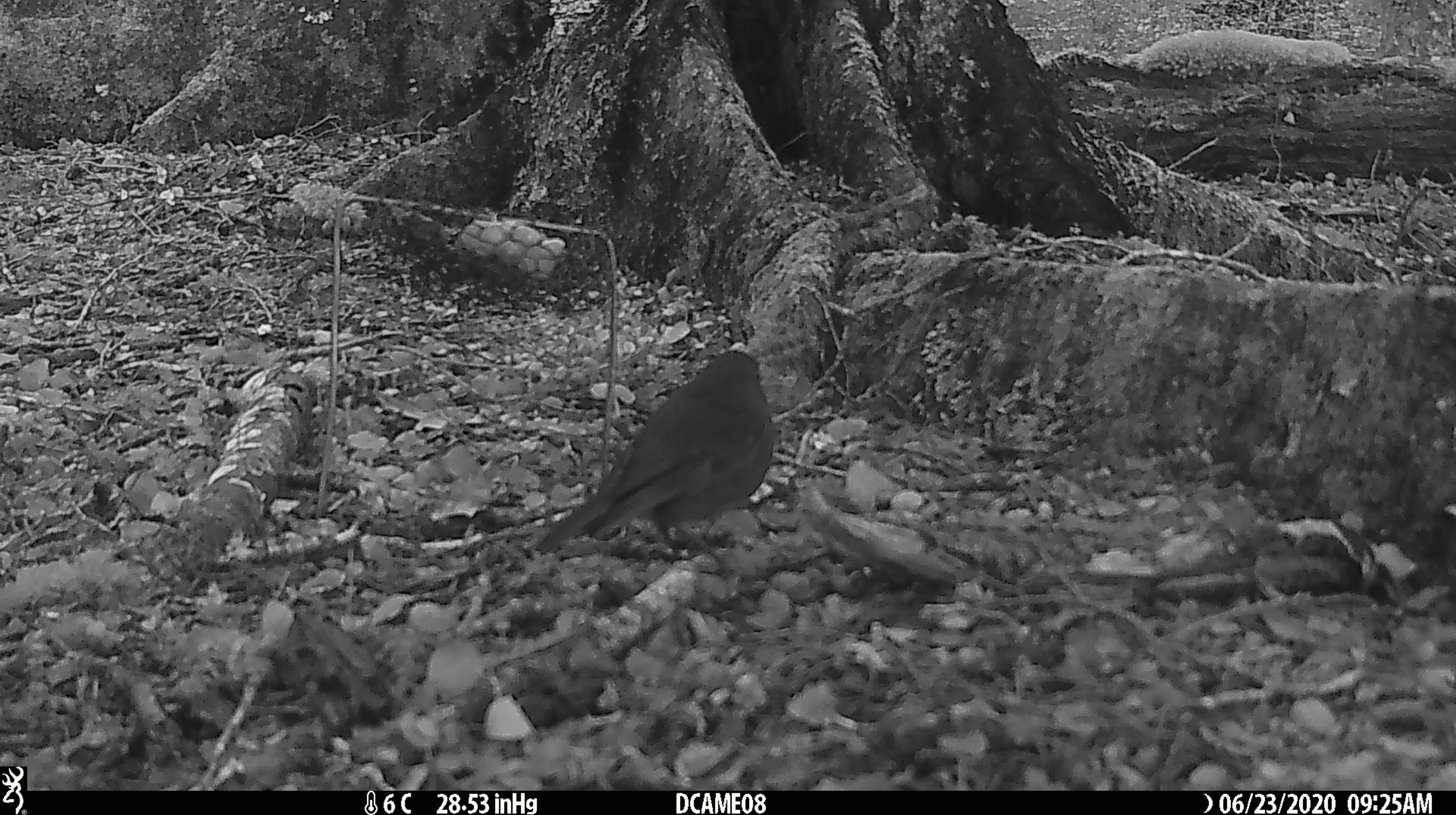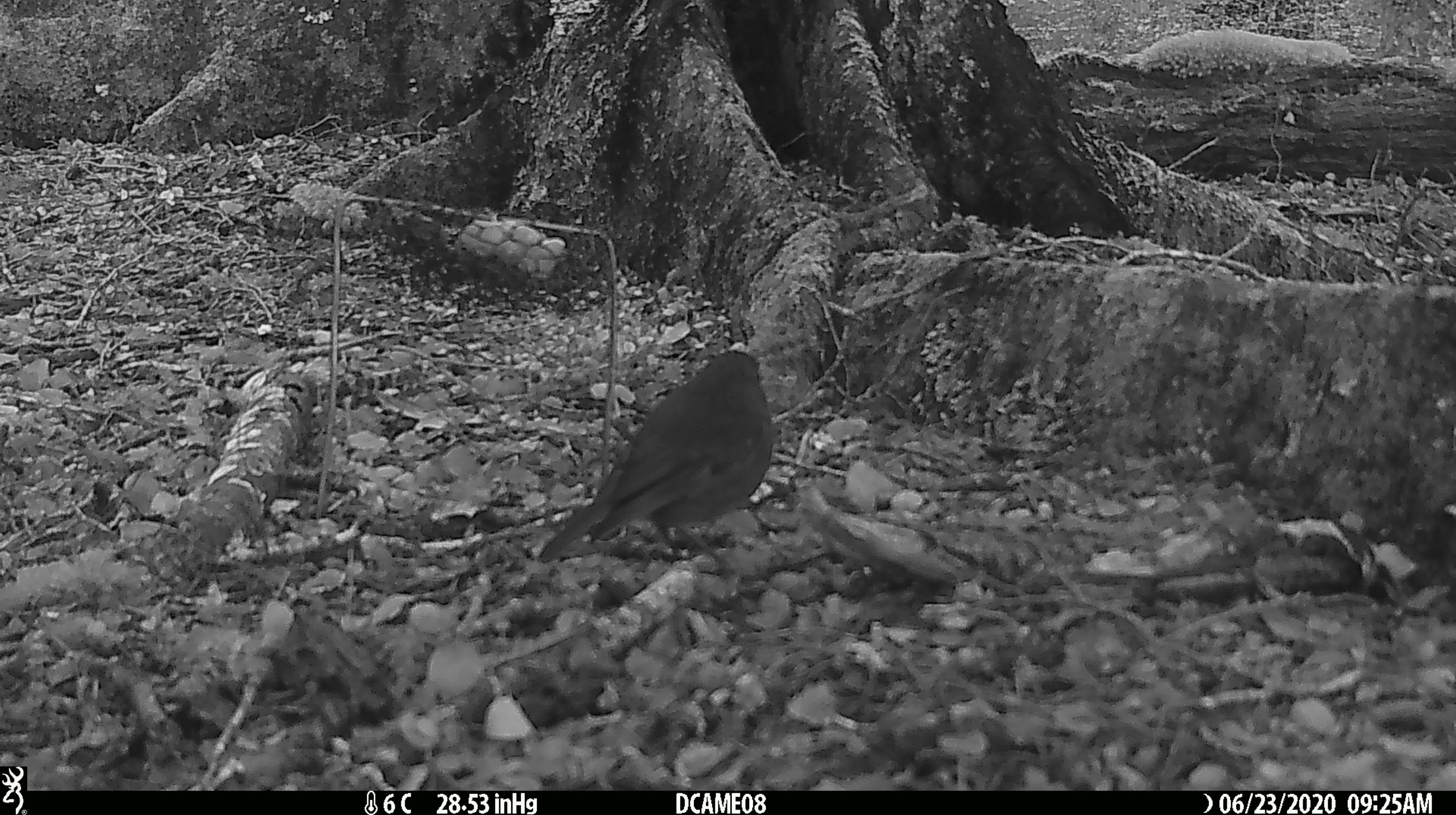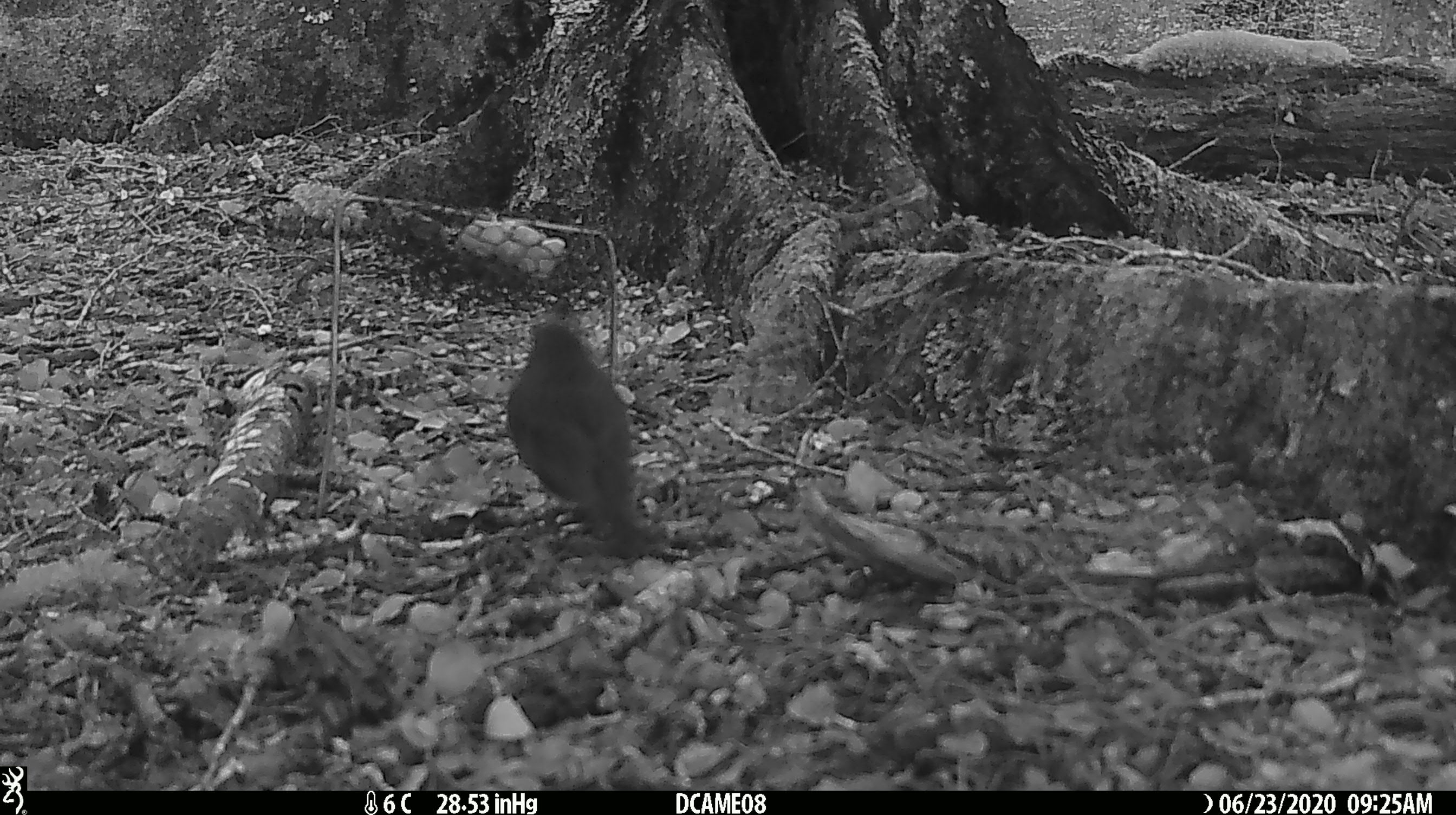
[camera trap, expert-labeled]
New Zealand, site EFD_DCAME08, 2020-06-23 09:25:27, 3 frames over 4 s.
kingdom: Animalia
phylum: Chordata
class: Aves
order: Passeriformes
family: Petroicidae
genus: Petroica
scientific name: Petroica australis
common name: new zealand robin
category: robin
Robin (new zealand robin) (Petroica australis).